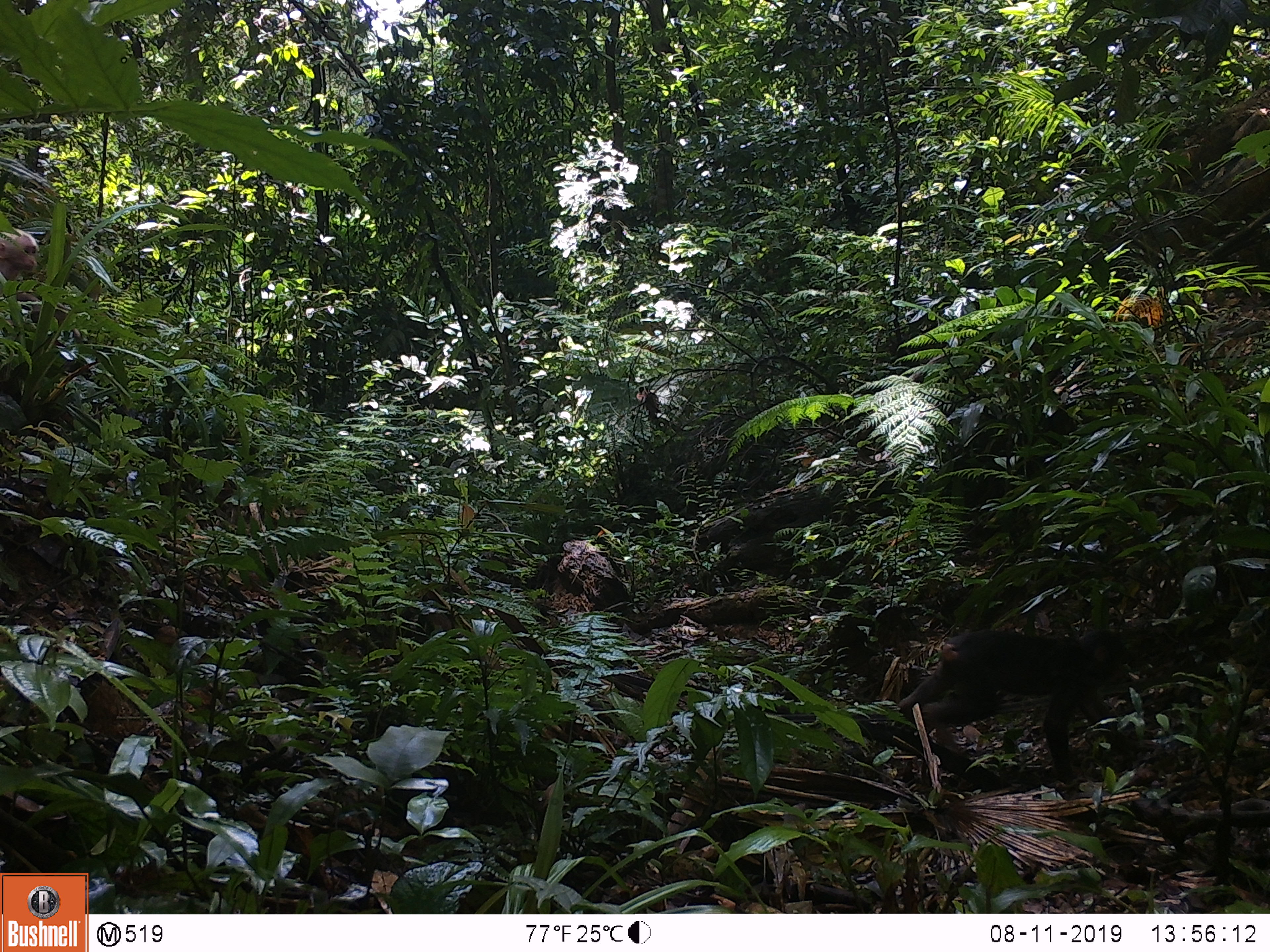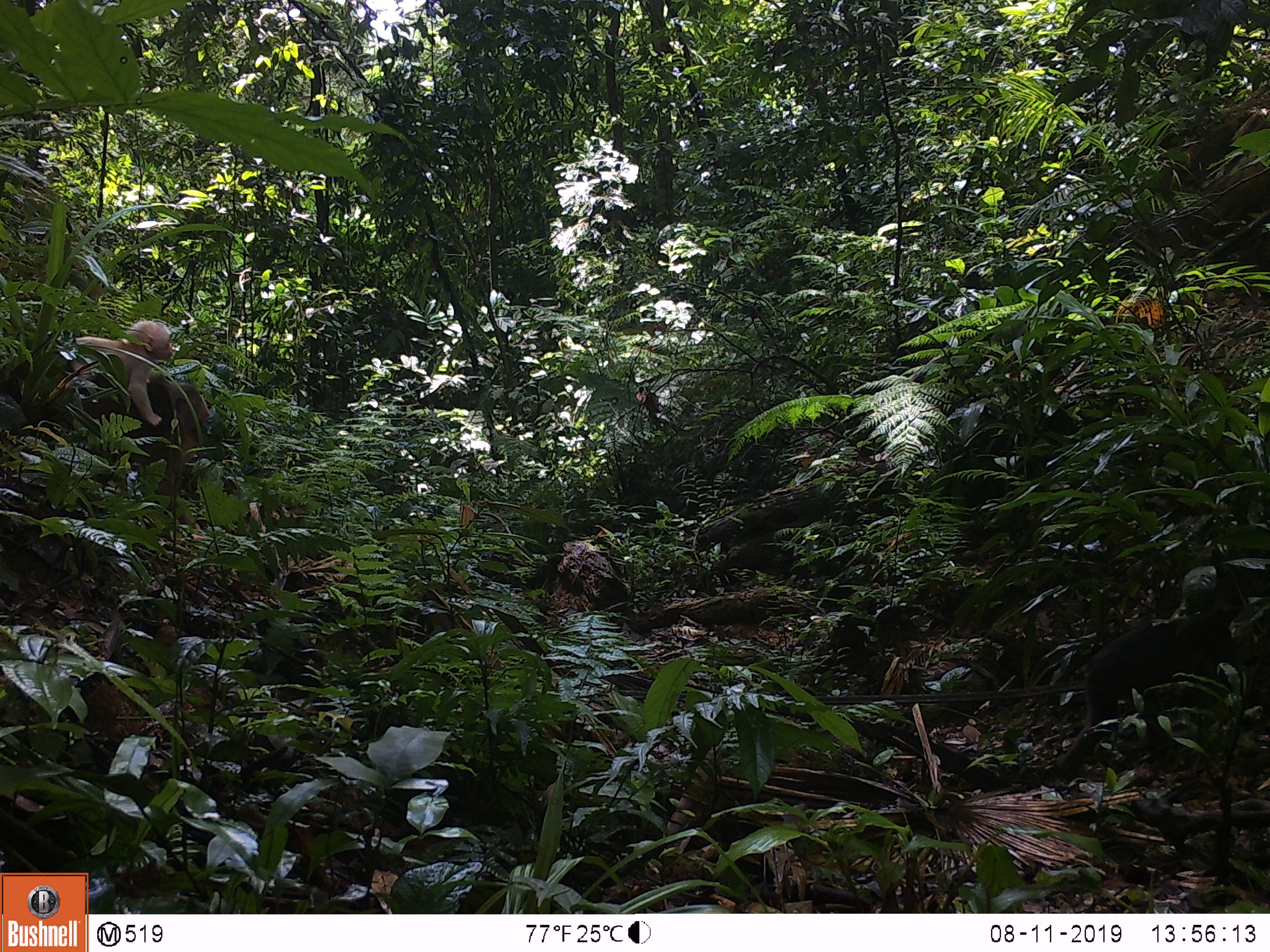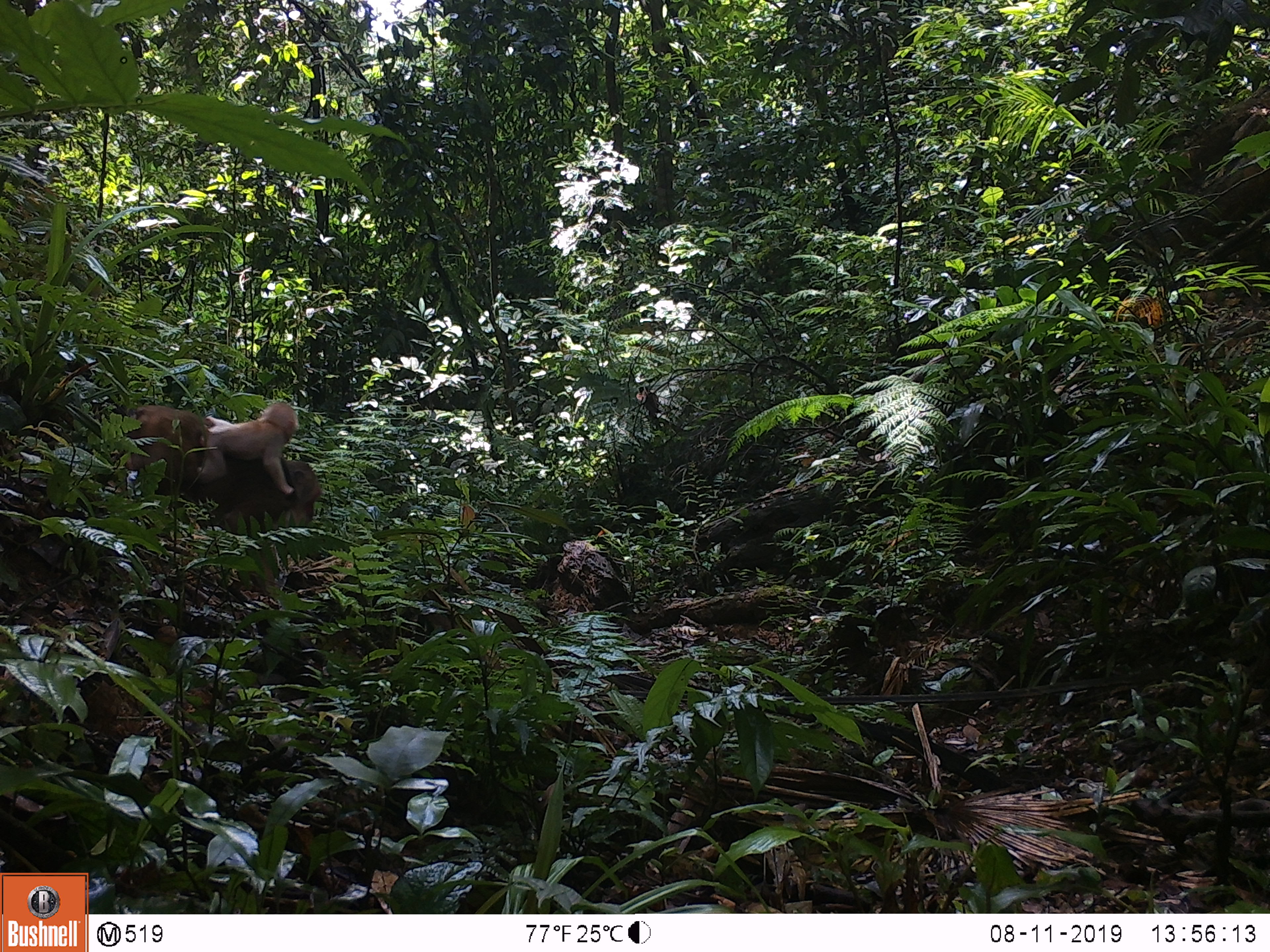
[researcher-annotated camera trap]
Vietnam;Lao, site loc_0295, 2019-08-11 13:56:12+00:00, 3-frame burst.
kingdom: Animalia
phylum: Chordata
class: Mammalia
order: Primates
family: Cercopithecidae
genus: Macaca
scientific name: Macaca arctoides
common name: stump-tailed macaque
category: stump tailed macaque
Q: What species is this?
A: Stump tailed macaque (stump-tailed macaque) (Macaca arctoides).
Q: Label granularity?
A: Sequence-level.